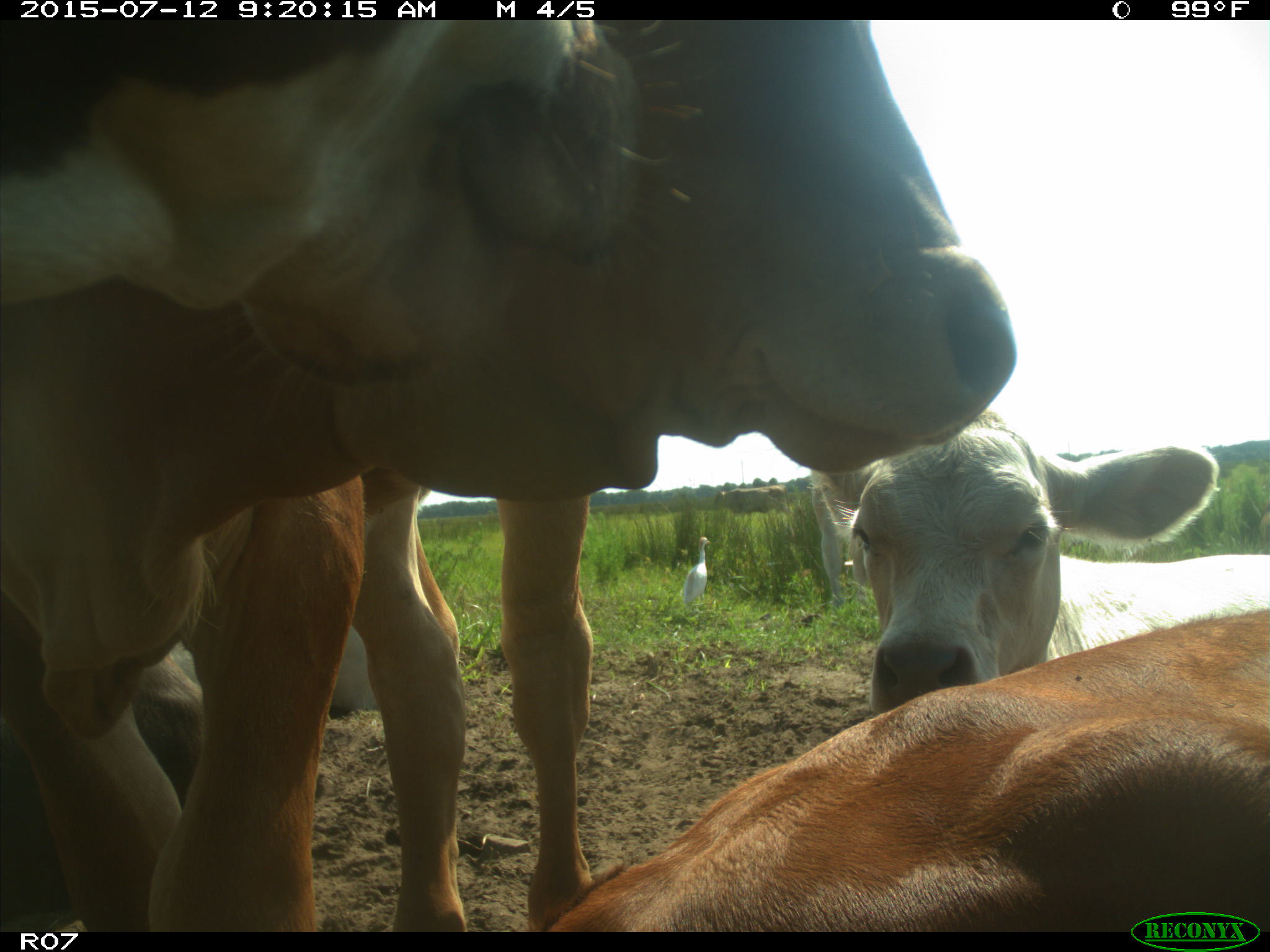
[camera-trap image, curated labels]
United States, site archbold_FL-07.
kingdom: Animalia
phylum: Chordata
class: Mammalia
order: Artiodactyla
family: Bovidae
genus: Bos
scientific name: Bos taurus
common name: domestic cow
Bos taurus (domestic cow).